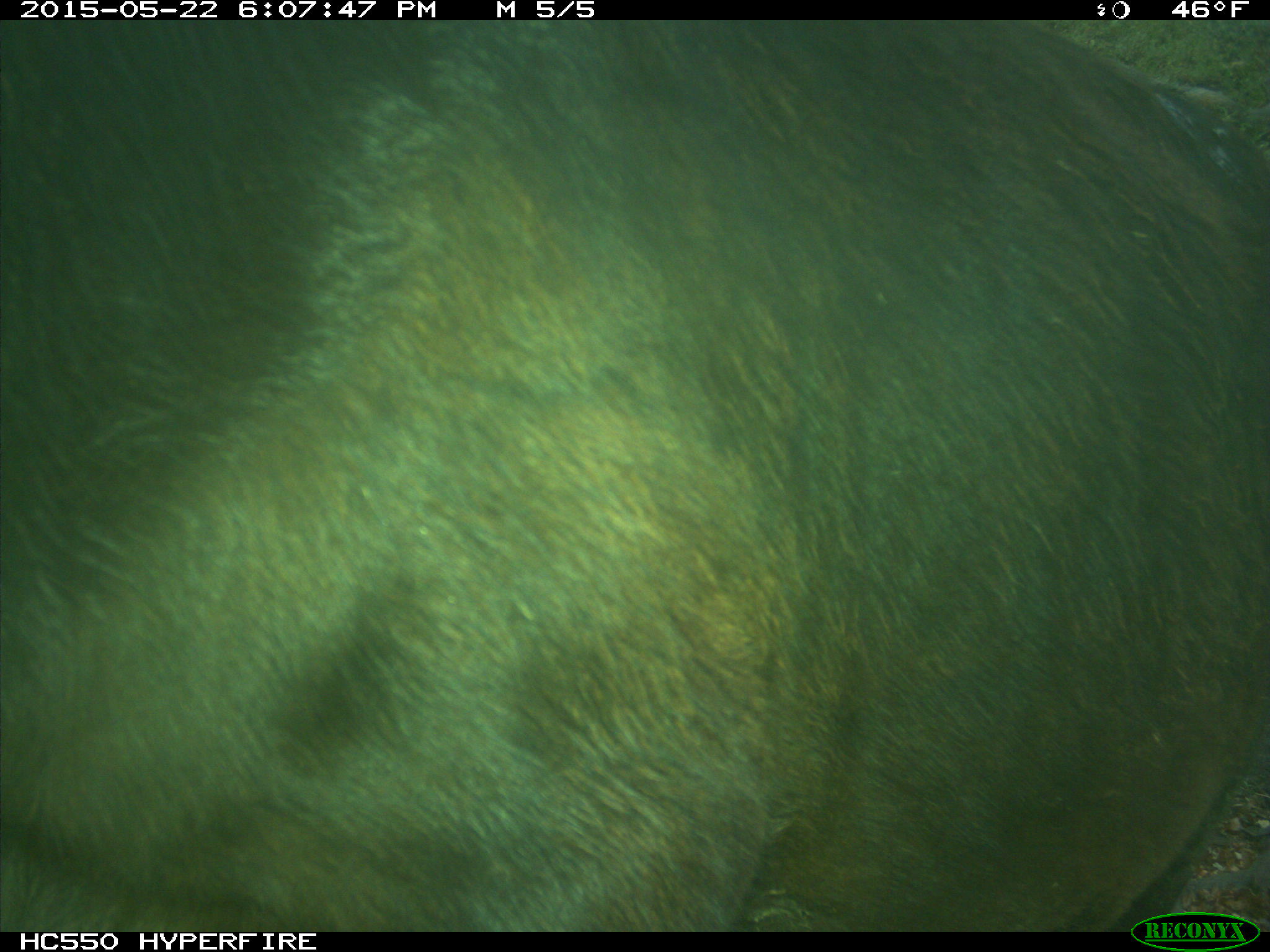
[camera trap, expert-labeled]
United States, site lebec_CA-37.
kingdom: Animalia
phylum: Chordata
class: Mammalia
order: Artiodactyla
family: Bovidae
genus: Bos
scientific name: Bos taurus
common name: domestic cow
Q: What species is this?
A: Bos taurus (domestic cow).